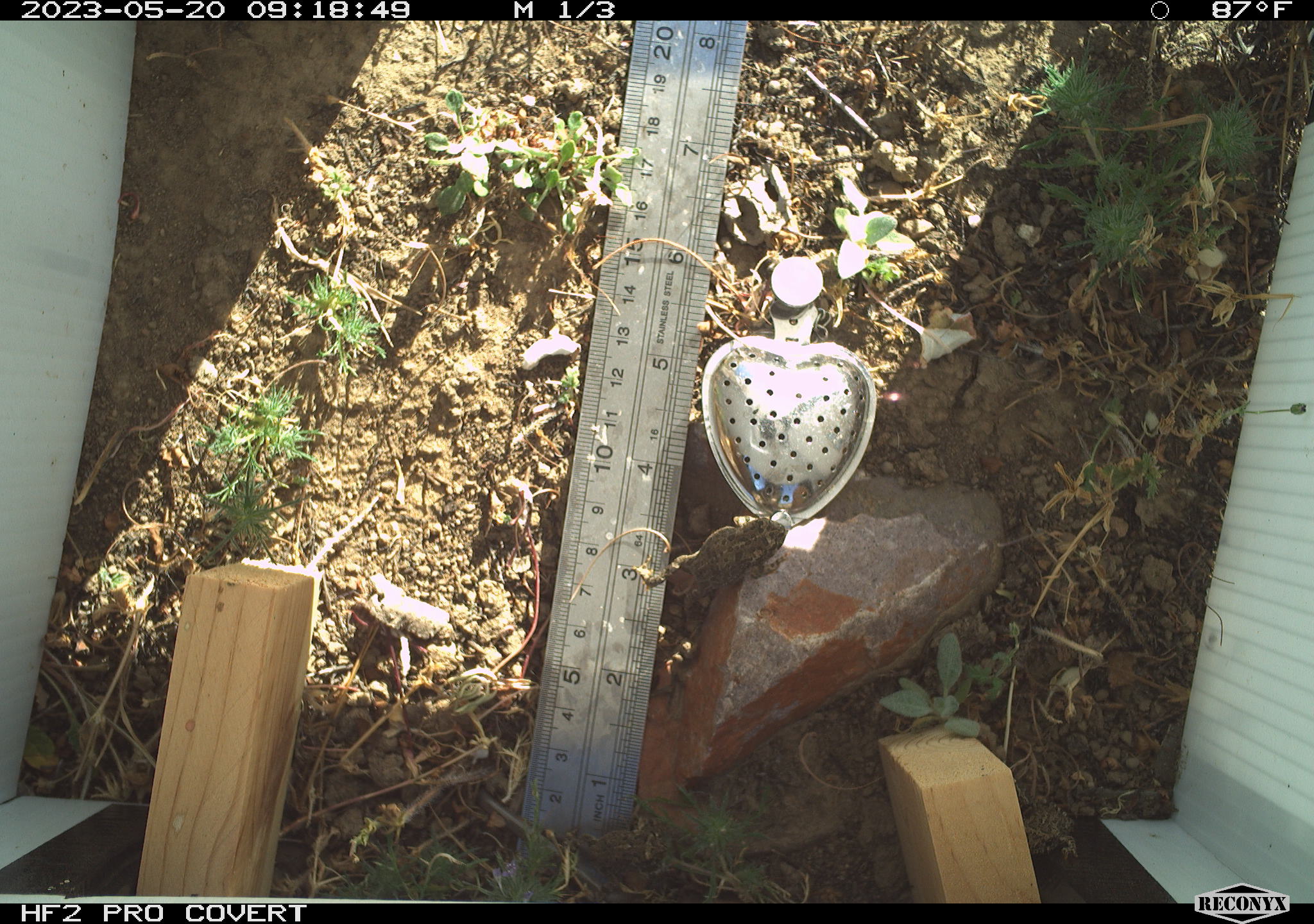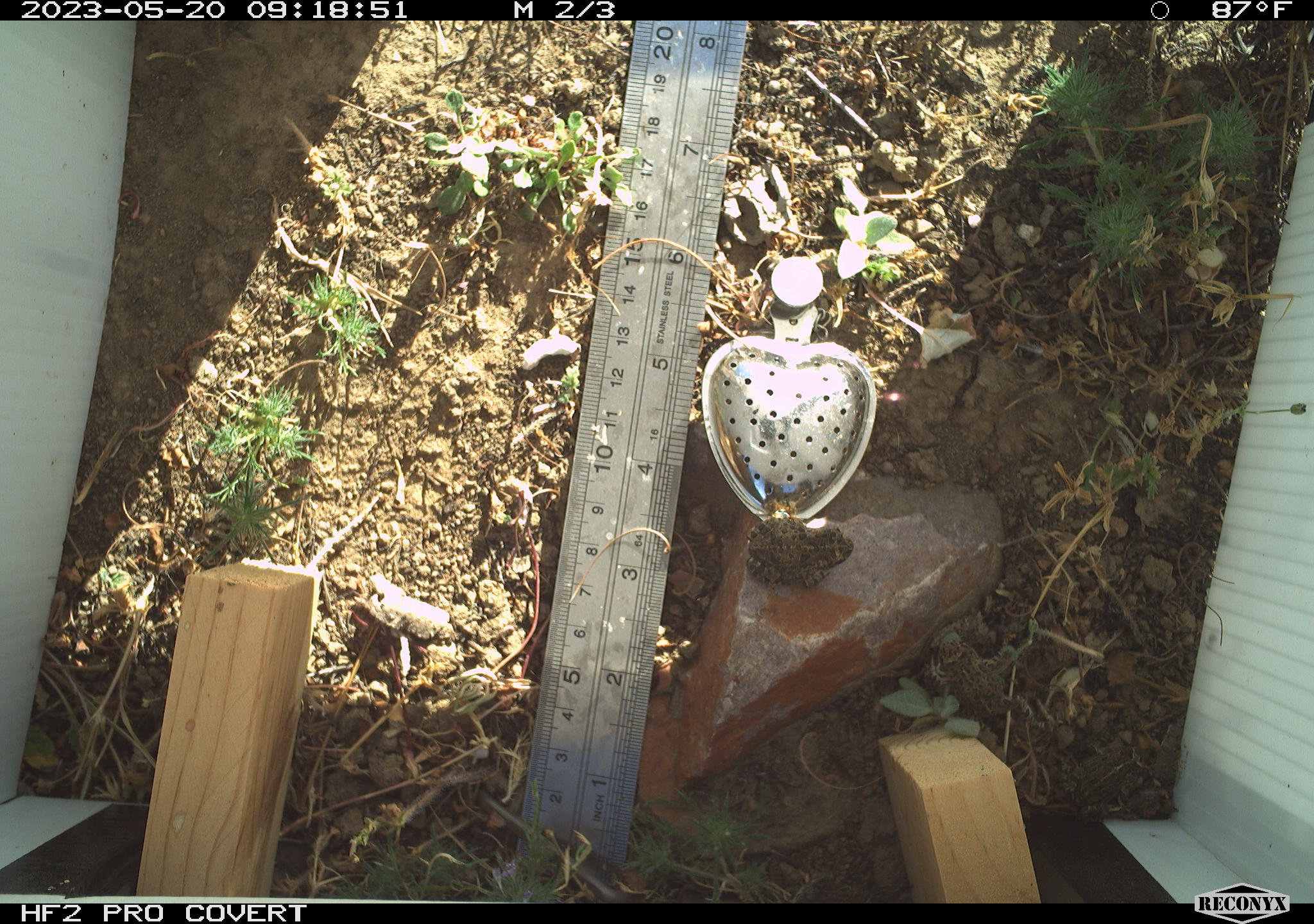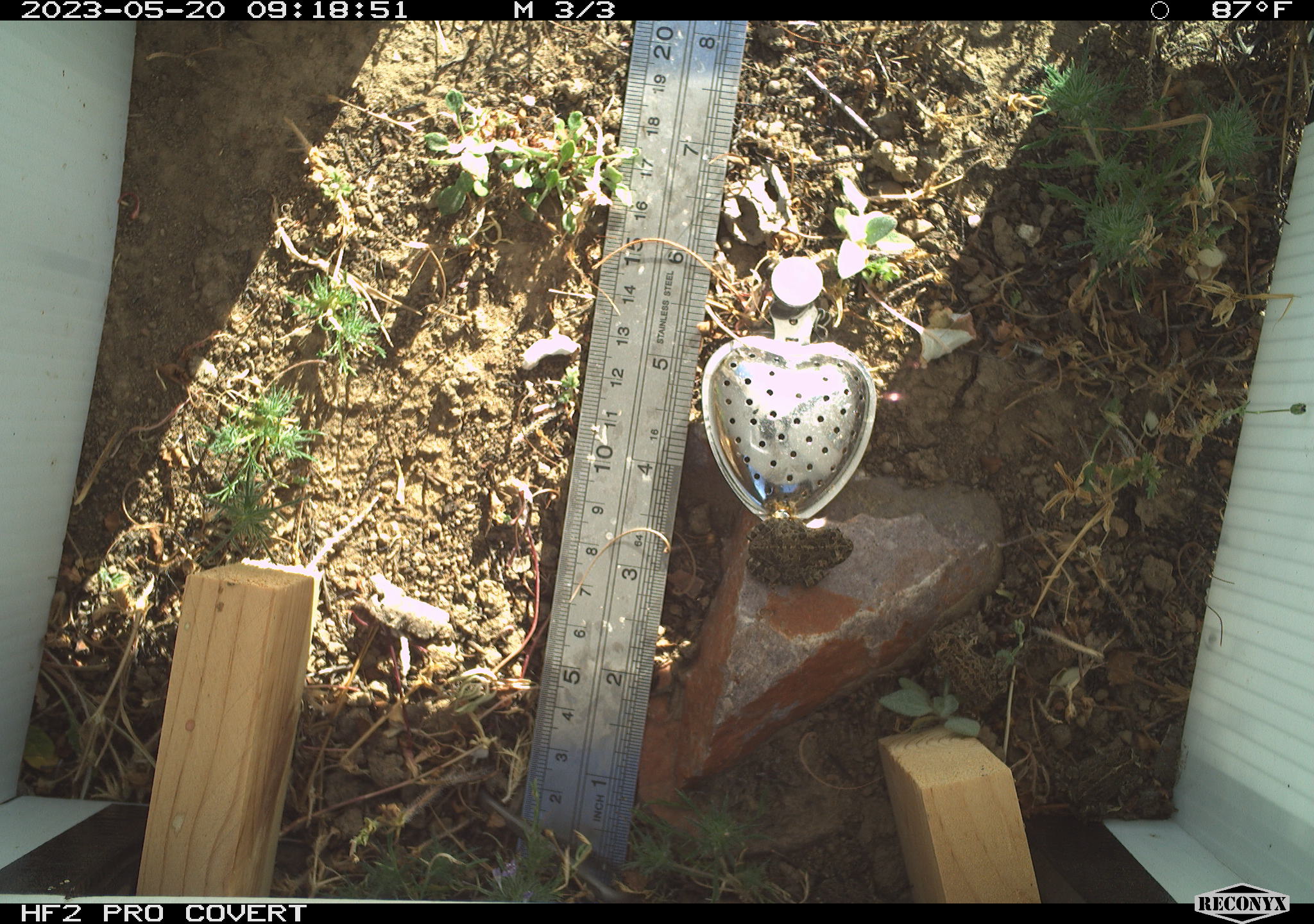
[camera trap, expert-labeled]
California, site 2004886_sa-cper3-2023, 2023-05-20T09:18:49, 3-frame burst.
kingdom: Animalia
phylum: Chordata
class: Amphibia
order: Anura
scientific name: Anura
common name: frogs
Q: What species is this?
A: Frogs (Anura).